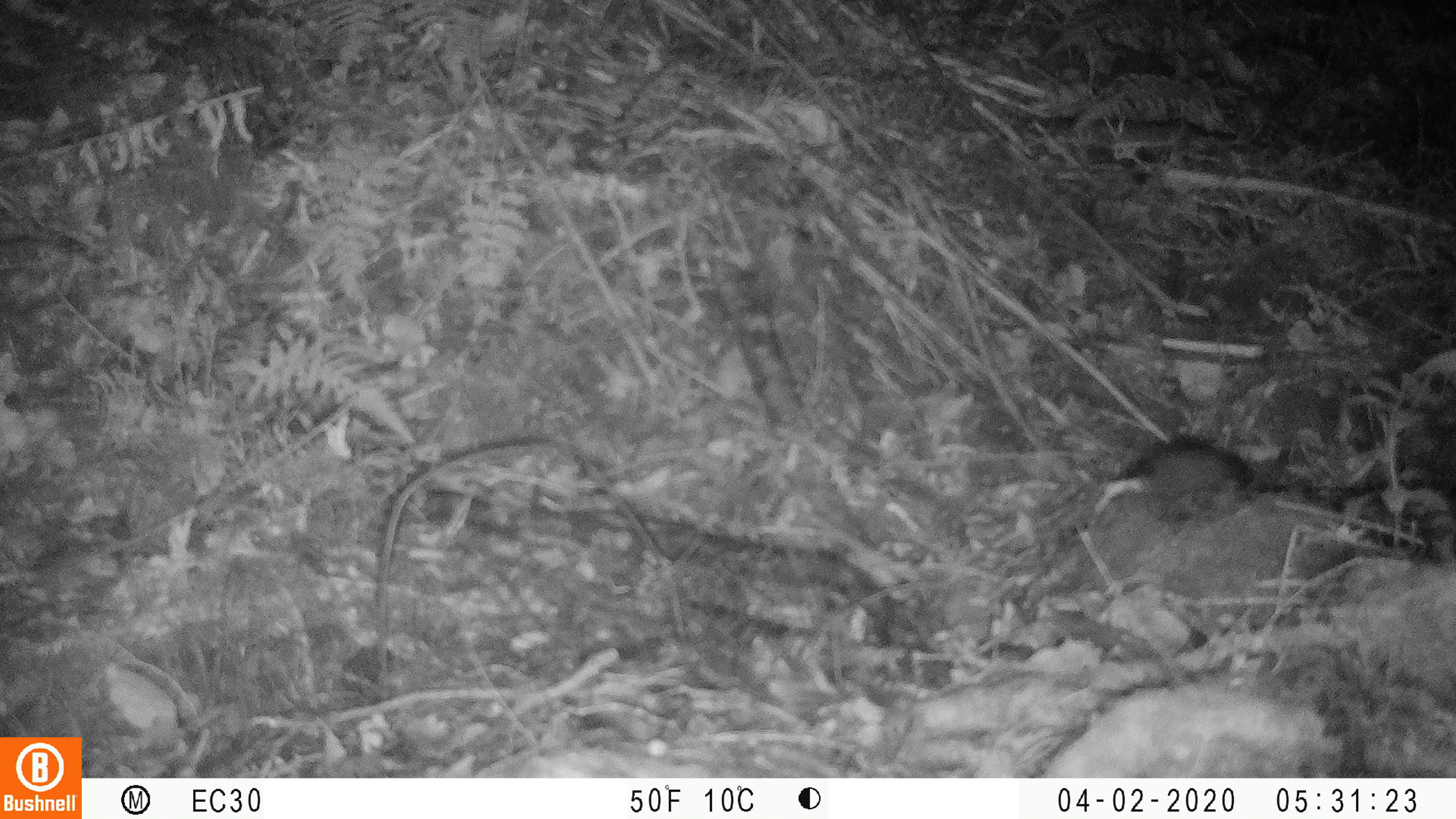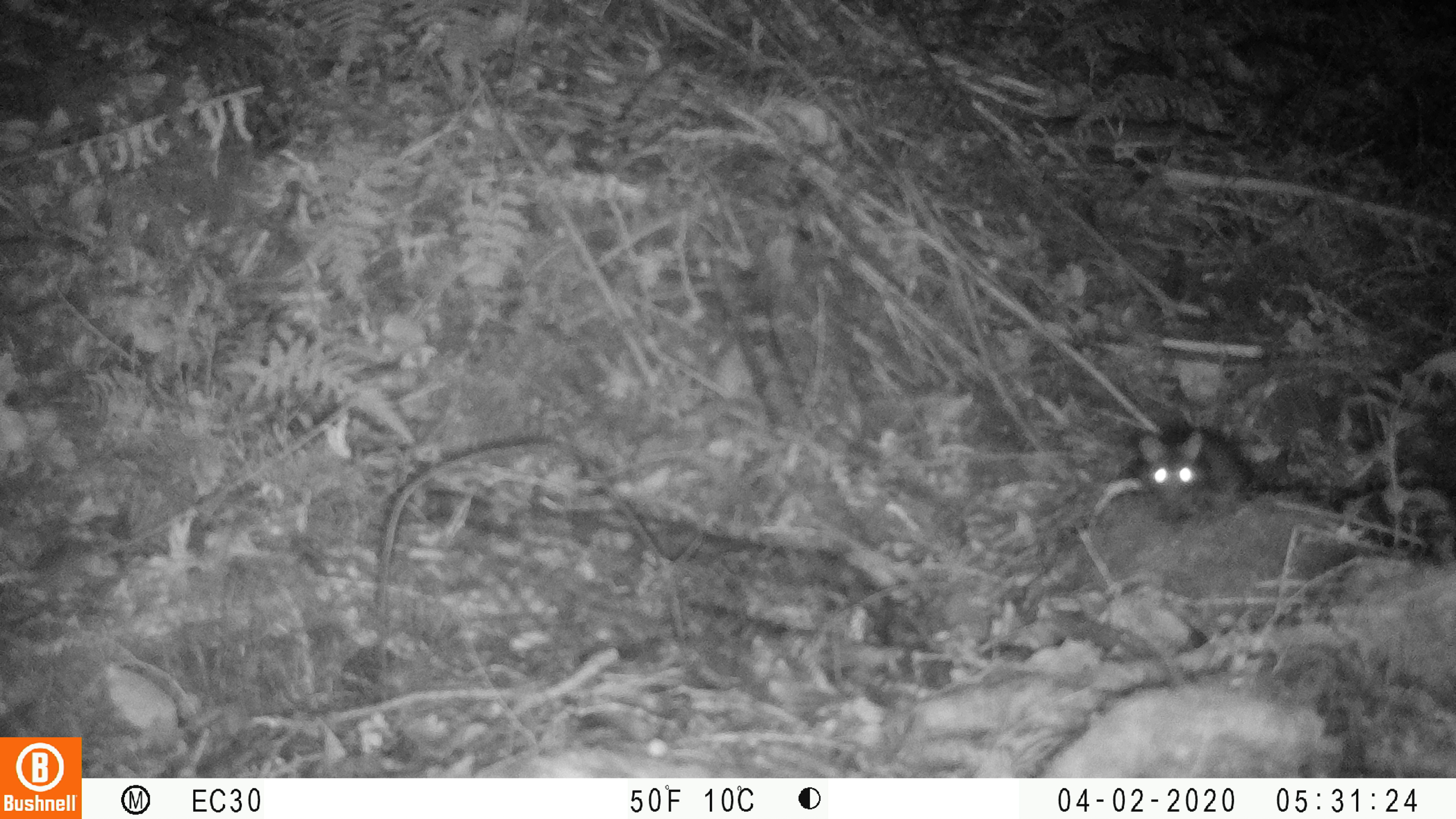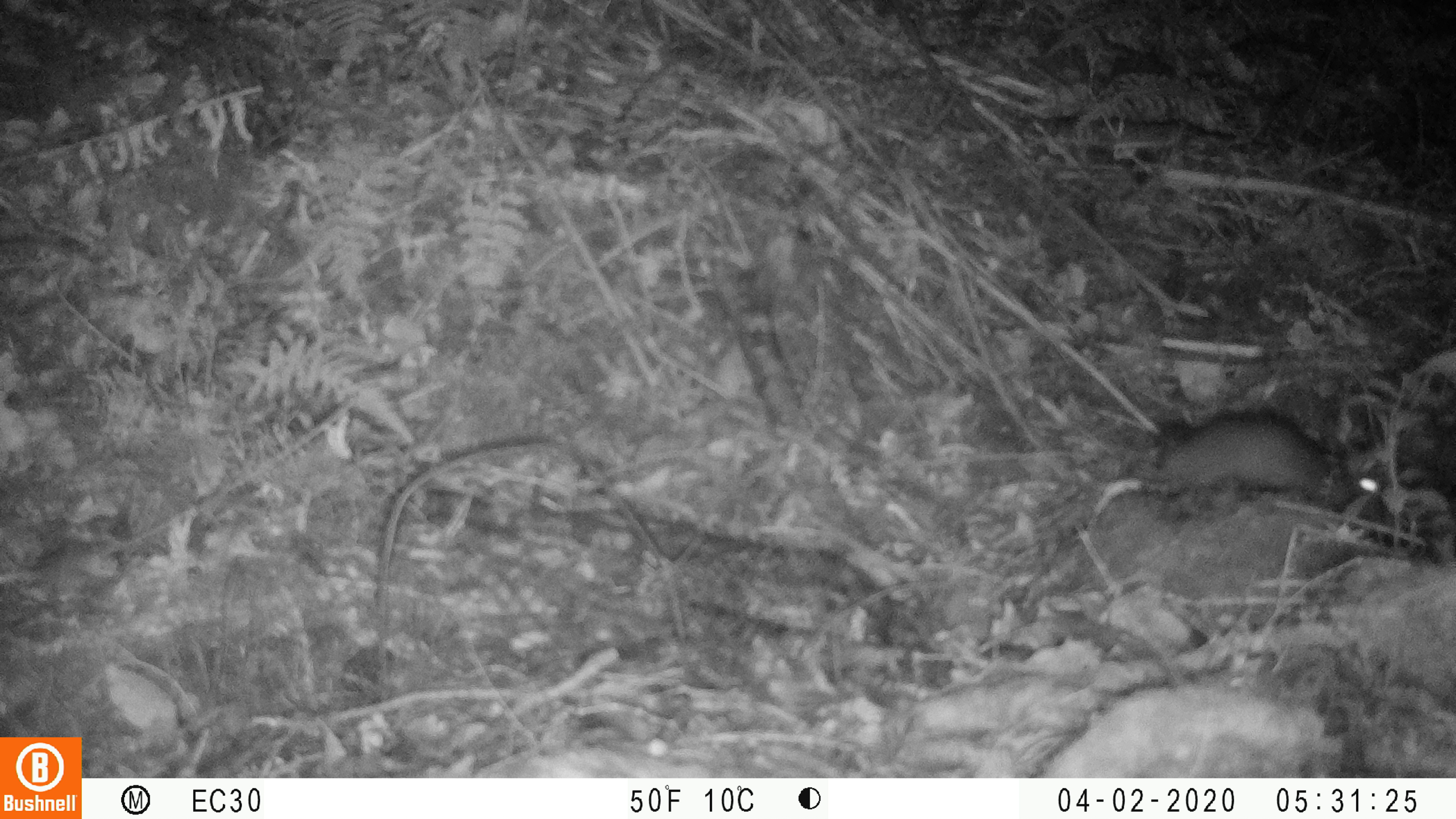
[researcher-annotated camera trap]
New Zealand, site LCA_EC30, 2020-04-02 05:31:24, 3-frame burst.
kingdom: Animalia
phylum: Chordata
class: Mammalia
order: Rodentia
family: Muridae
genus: Rattus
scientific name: Rattus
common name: rat